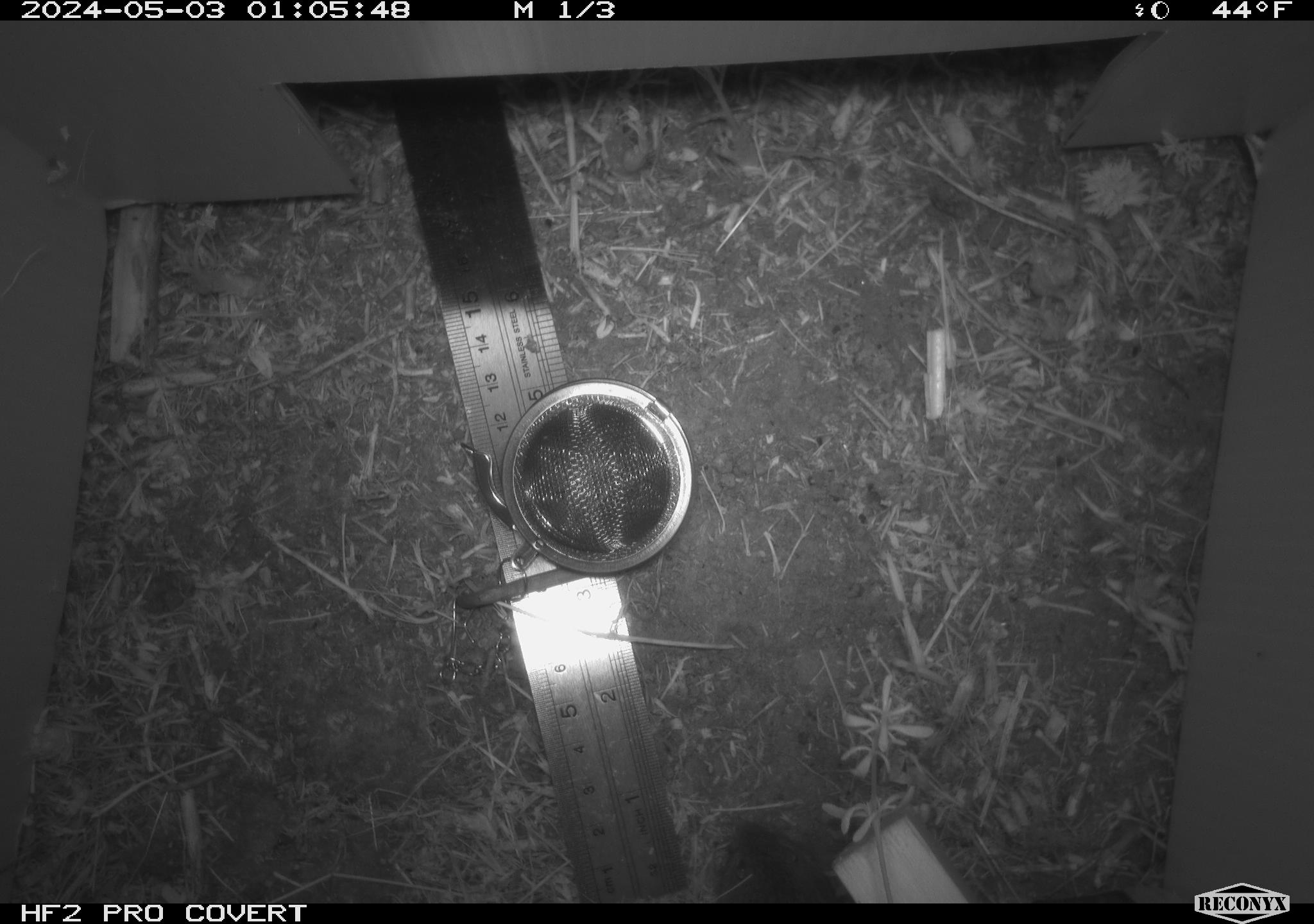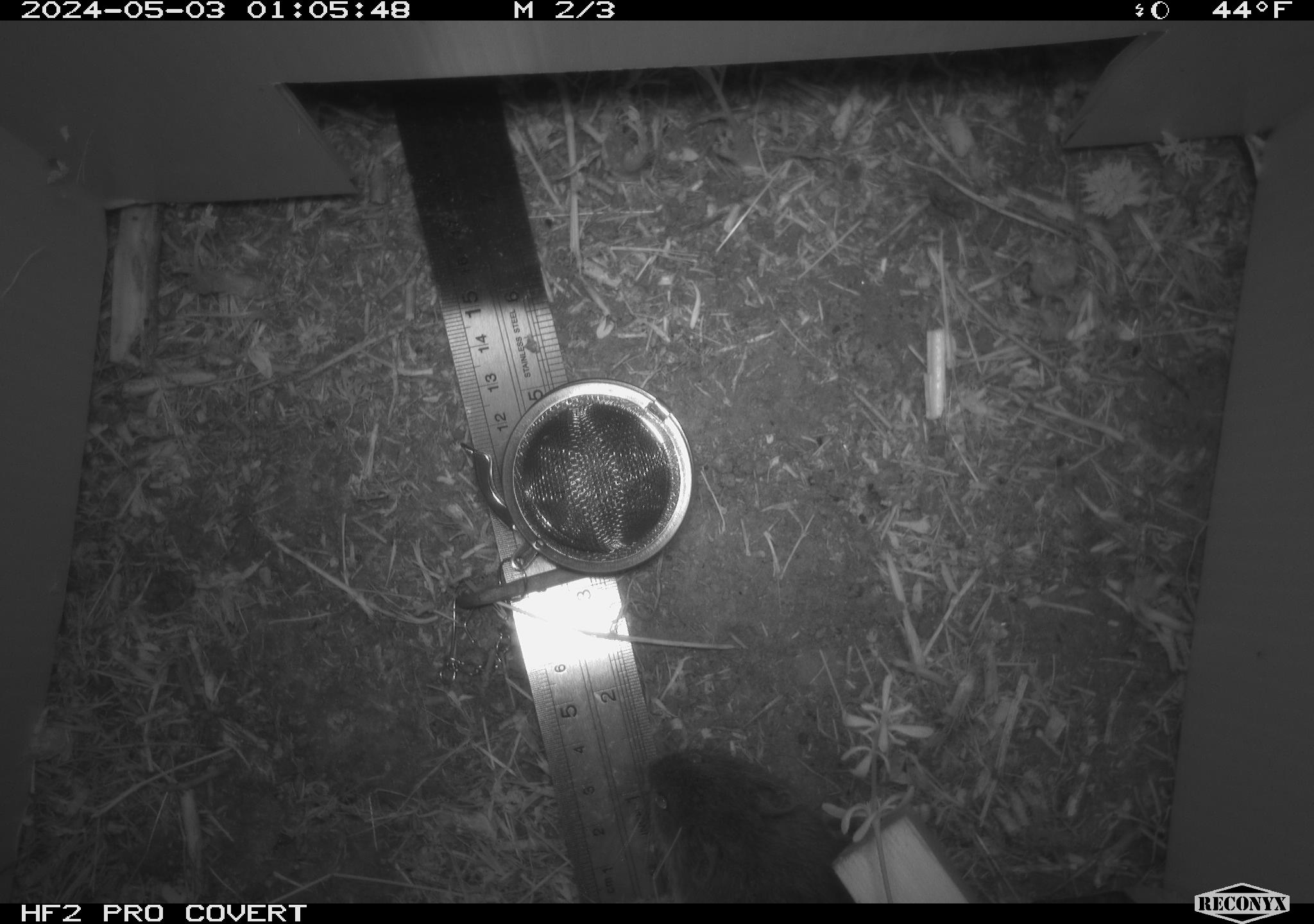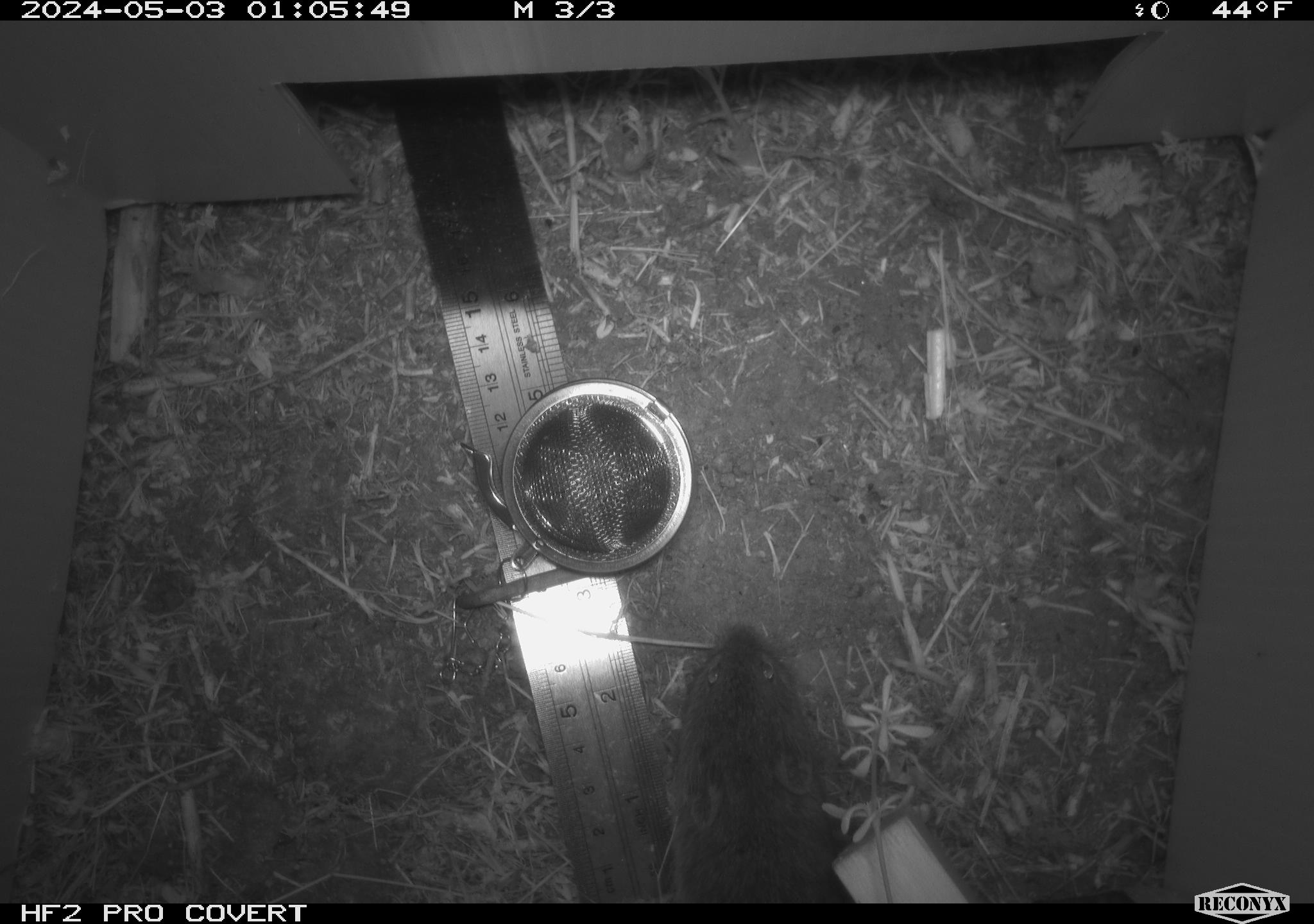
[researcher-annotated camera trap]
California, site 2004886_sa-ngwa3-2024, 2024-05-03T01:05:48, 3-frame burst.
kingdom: Animalia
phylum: Chordata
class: Mammalia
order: Rodentia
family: Cricetidae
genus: Microtus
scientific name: Microtus californicus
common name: california vole